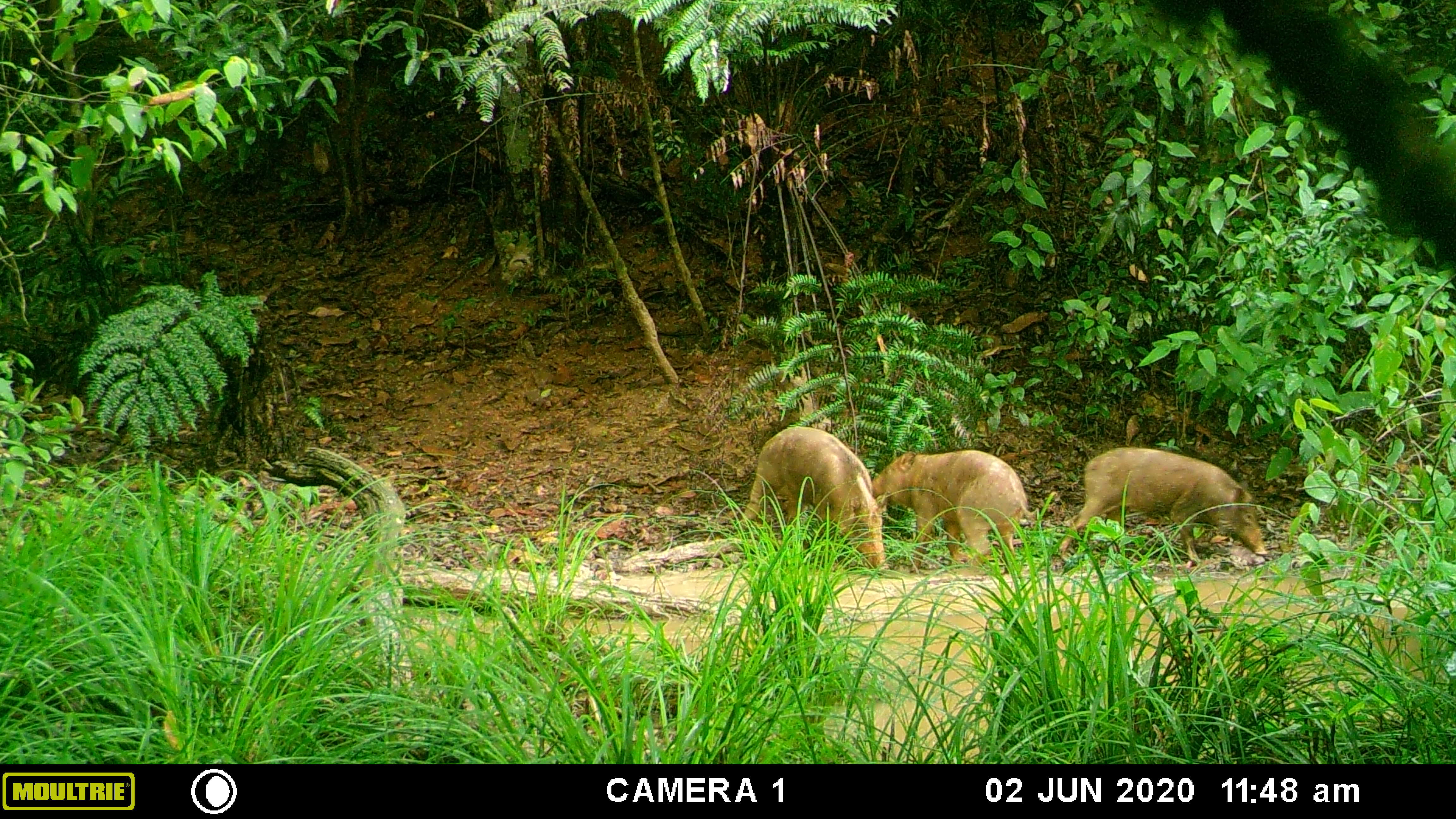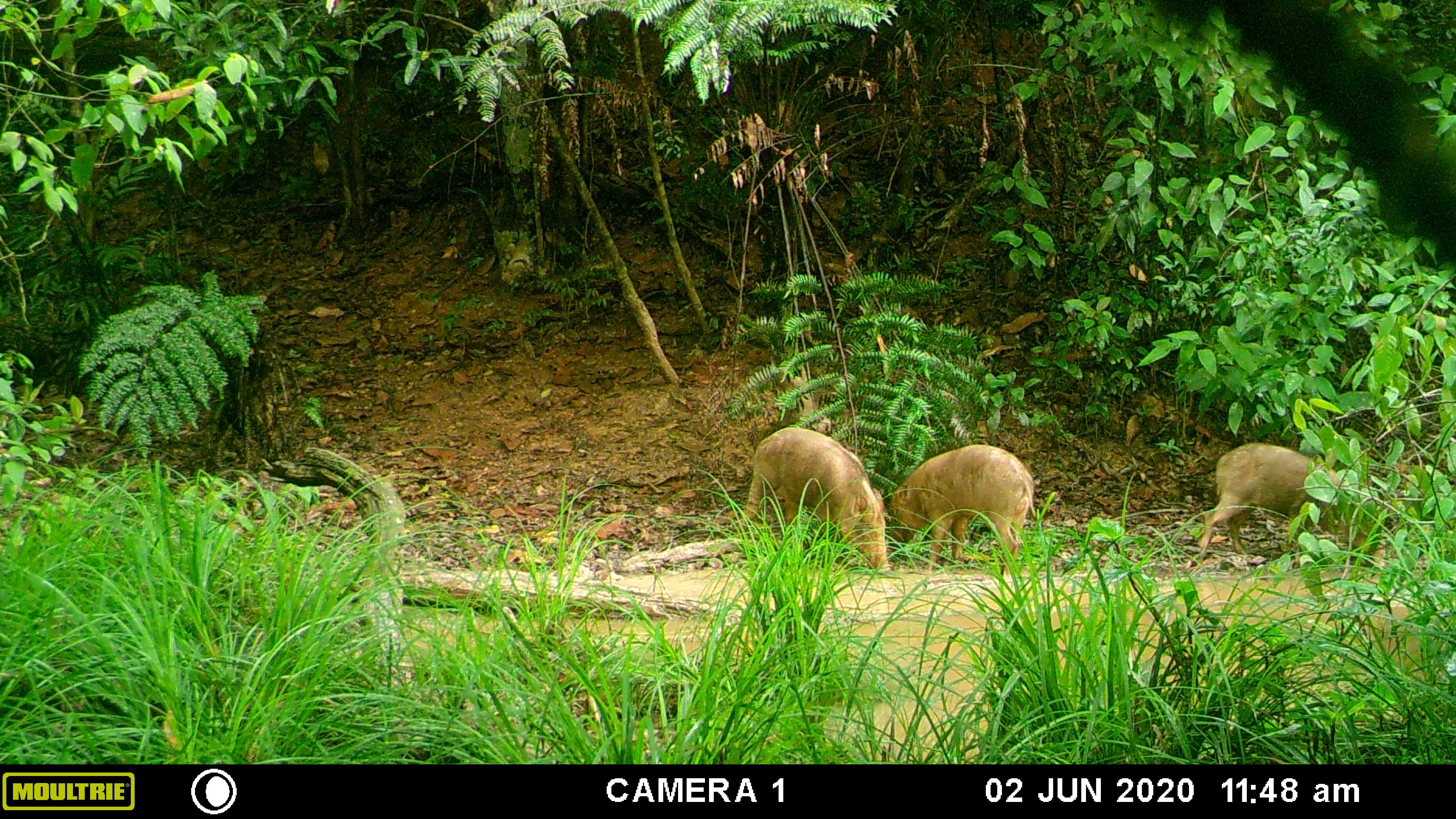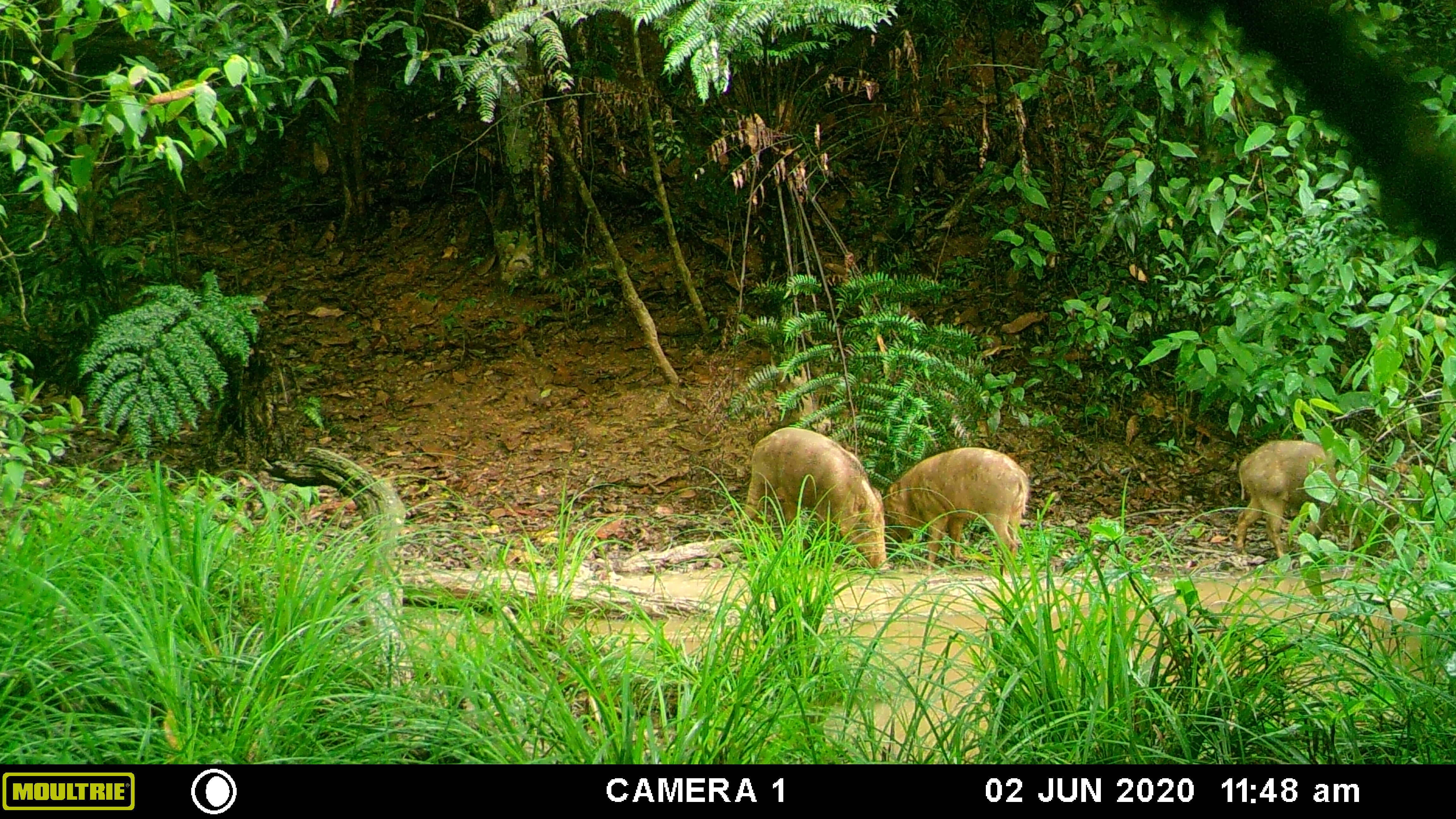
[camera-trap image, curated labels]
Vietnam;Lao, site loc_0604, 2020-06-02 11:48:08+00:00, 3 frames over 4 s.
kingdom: Animalia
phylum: Chordata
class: Mammalia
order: Artiodactyla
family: Suidae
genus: Sus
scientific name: Sus scrofa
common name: eurasian wild pig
Eurasian wild pig (Sus scrofa). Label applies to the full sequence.